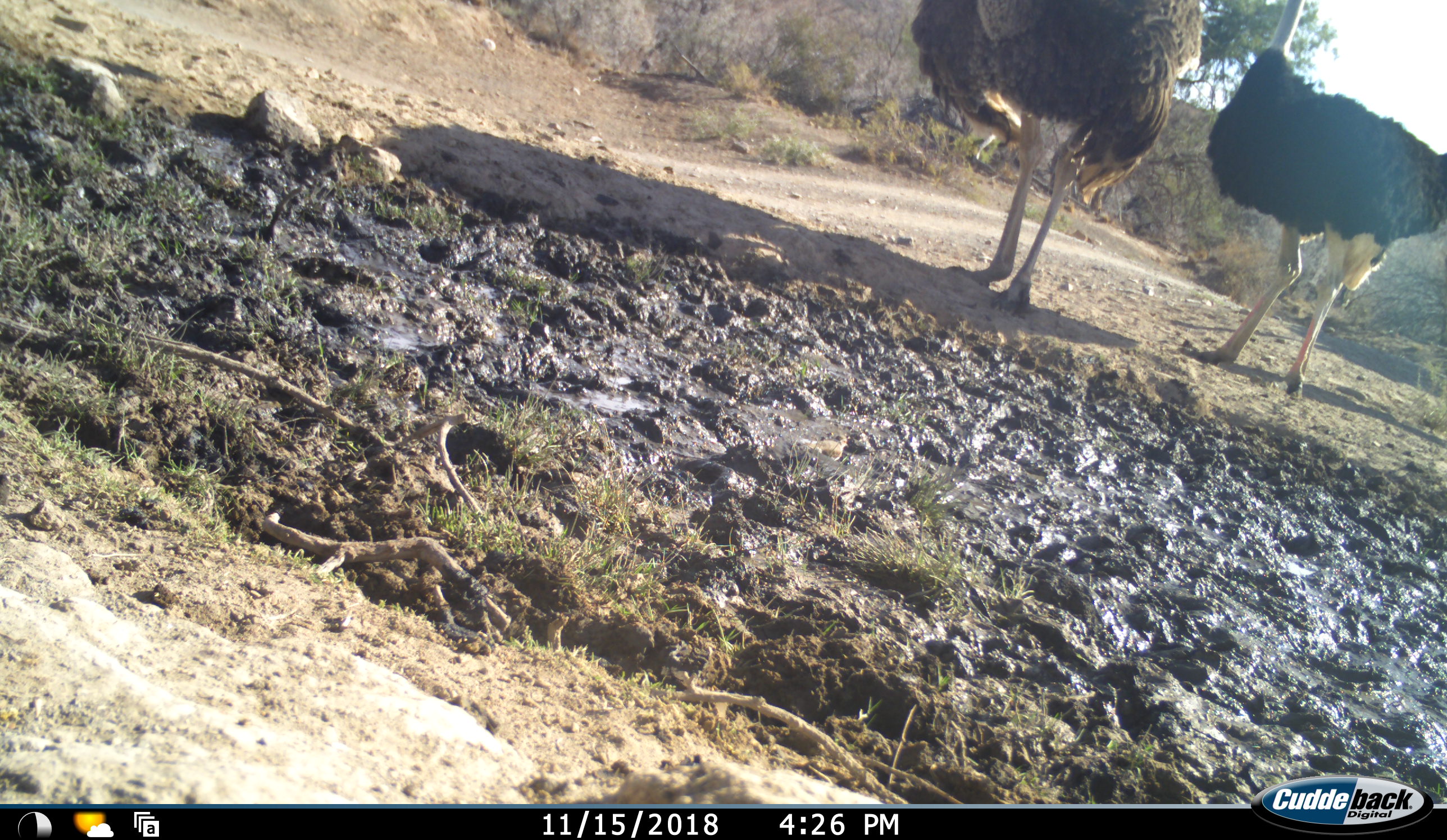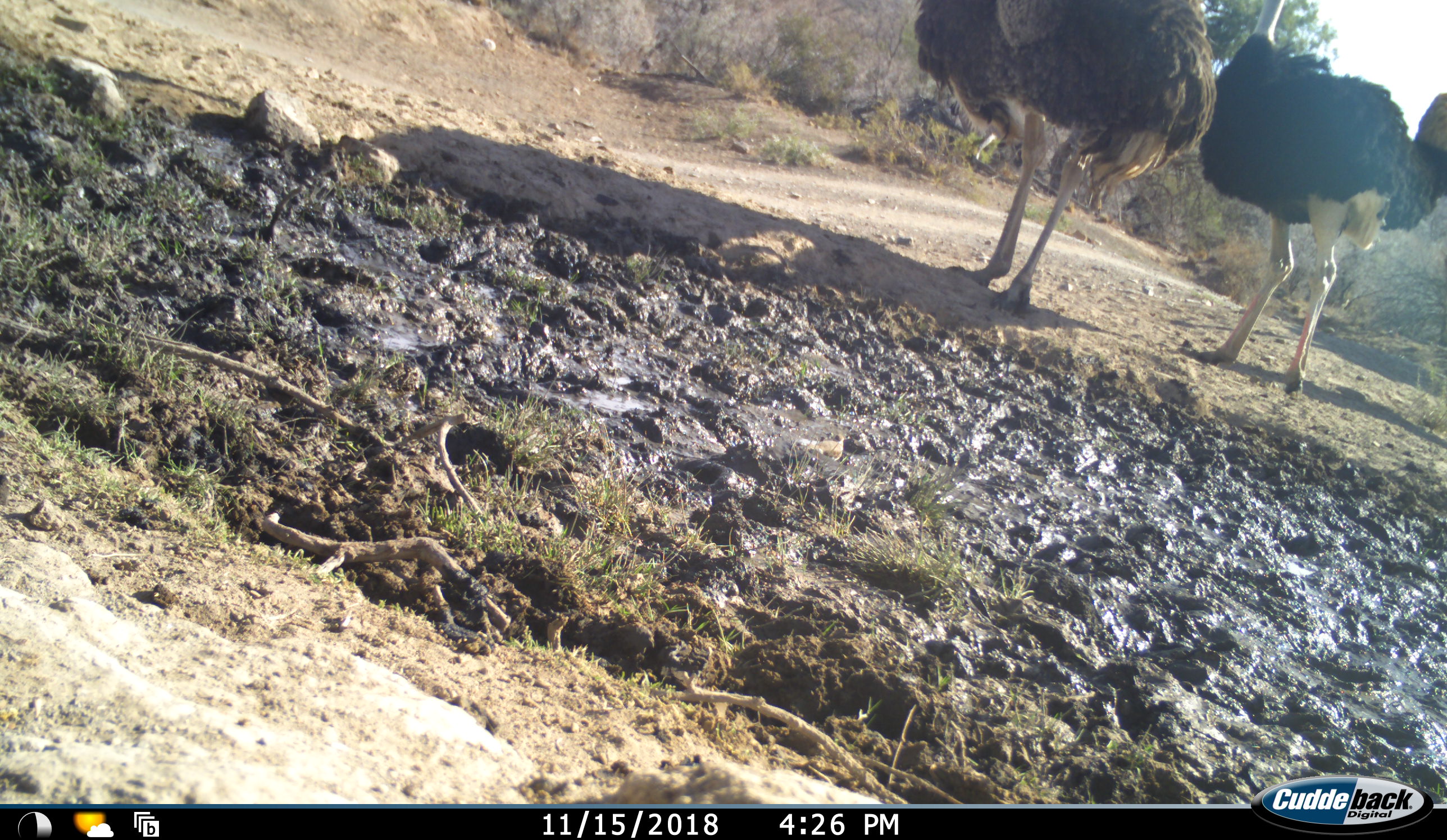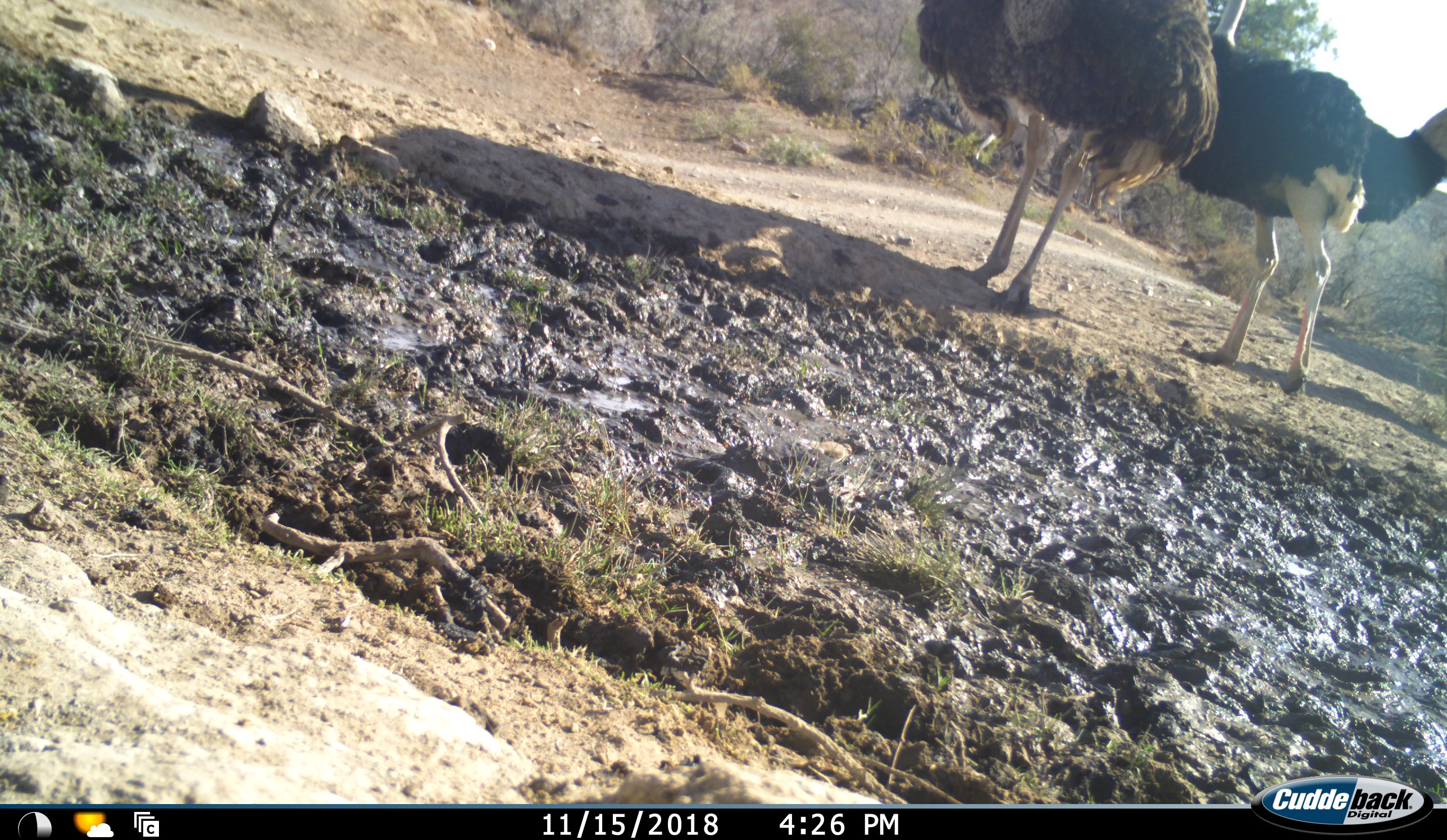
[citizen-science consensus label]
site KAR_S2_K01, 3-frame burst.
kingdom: Animalia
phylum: Chordata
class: Aves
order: Struthioniformes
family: Struthionidae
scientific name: Struthionidae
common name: ostrich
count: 2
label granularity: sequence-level